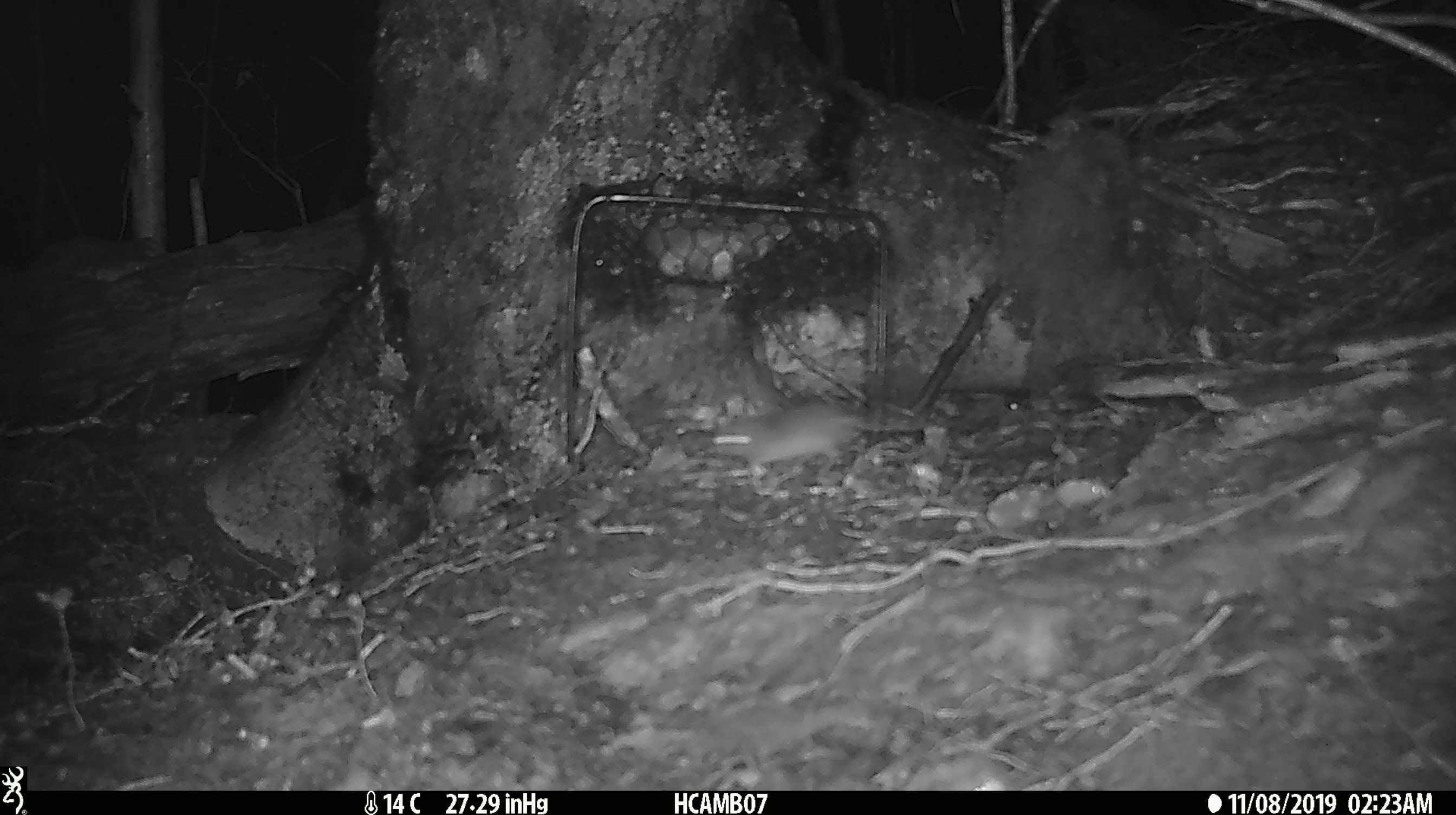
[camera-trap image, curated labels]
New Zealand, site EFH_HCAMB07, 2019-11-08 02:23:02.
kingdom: Animalia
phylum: Chordata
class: Mammalia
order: Rodentia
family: Muridae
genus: Mus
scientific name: Mus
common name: mouse